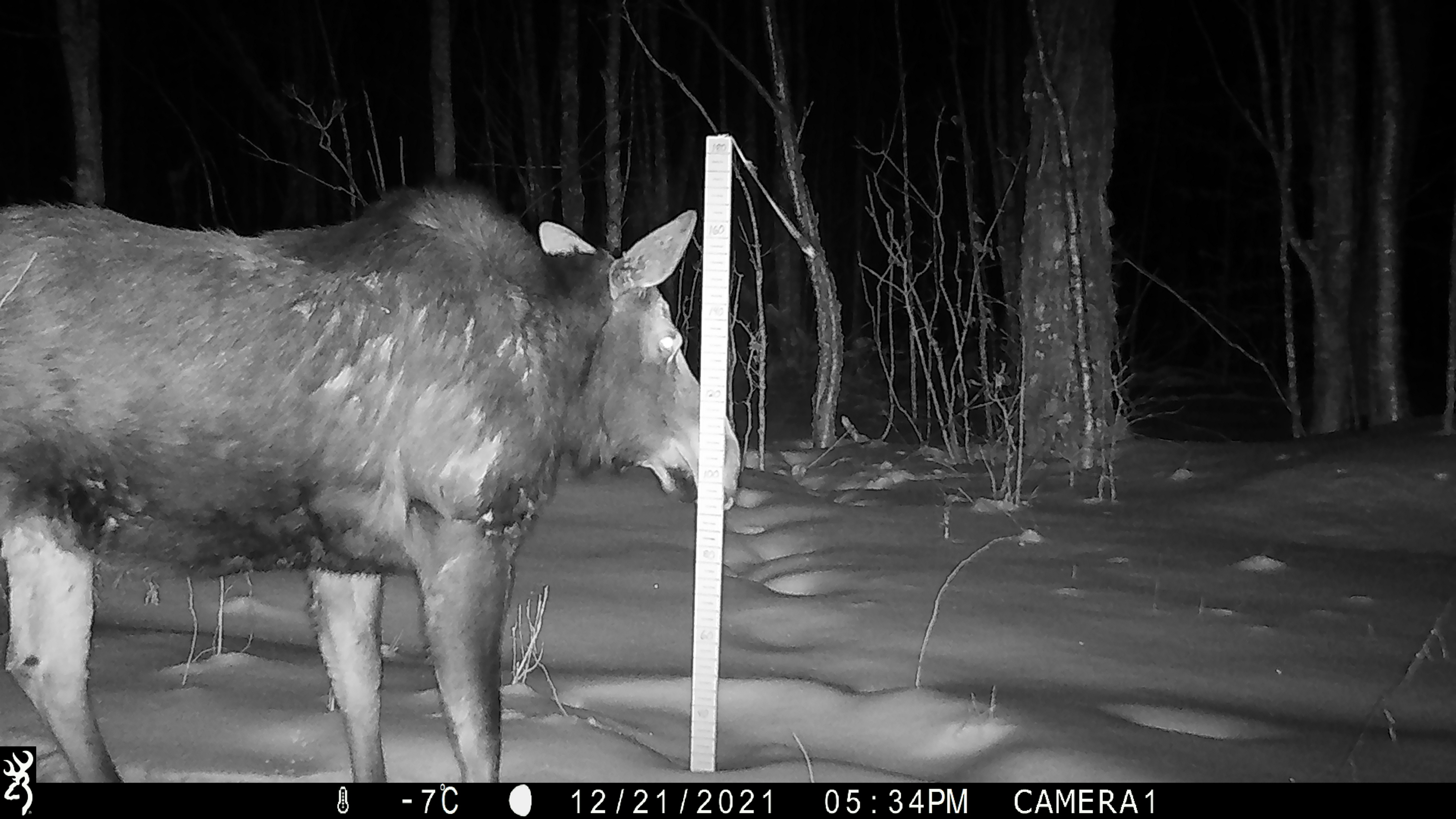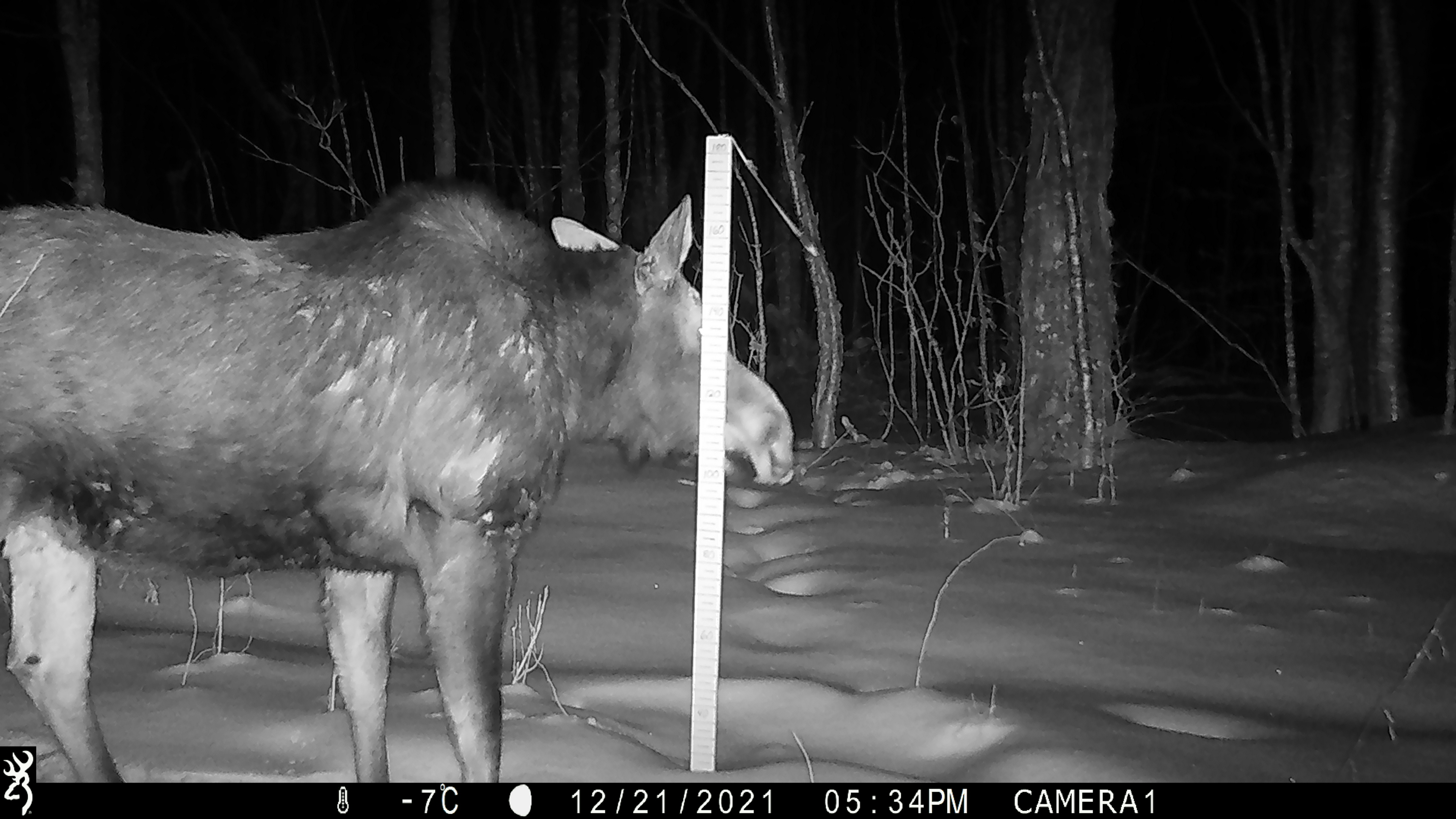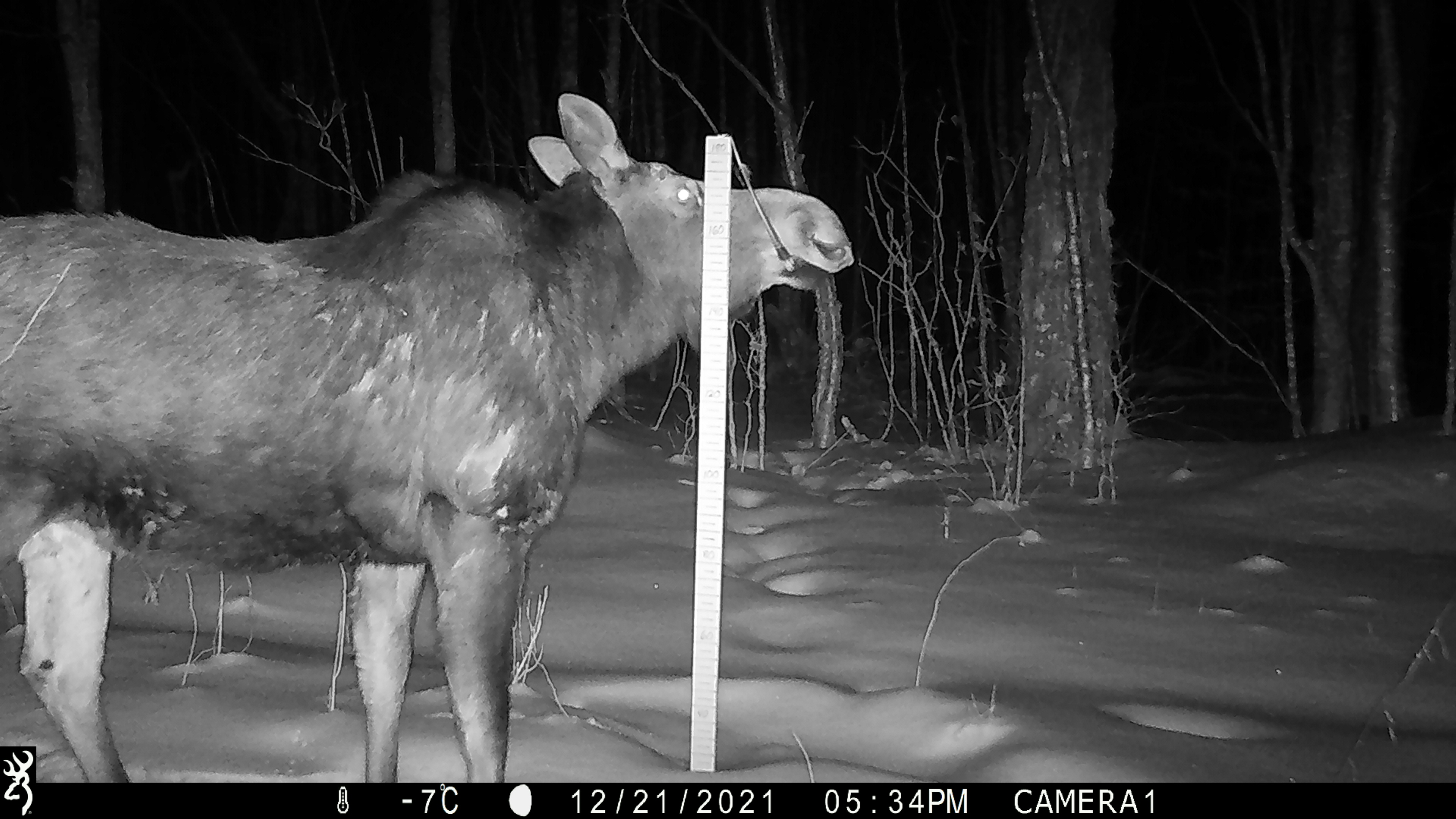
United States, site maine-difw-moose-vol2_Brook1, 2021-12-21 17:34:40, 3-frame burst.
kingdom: Animalia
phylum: Chordata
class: Mammalia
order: Artiodactyla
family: Cervidae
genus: Alces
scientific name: Alces alces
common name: moose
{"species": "moose (Alces alces)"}